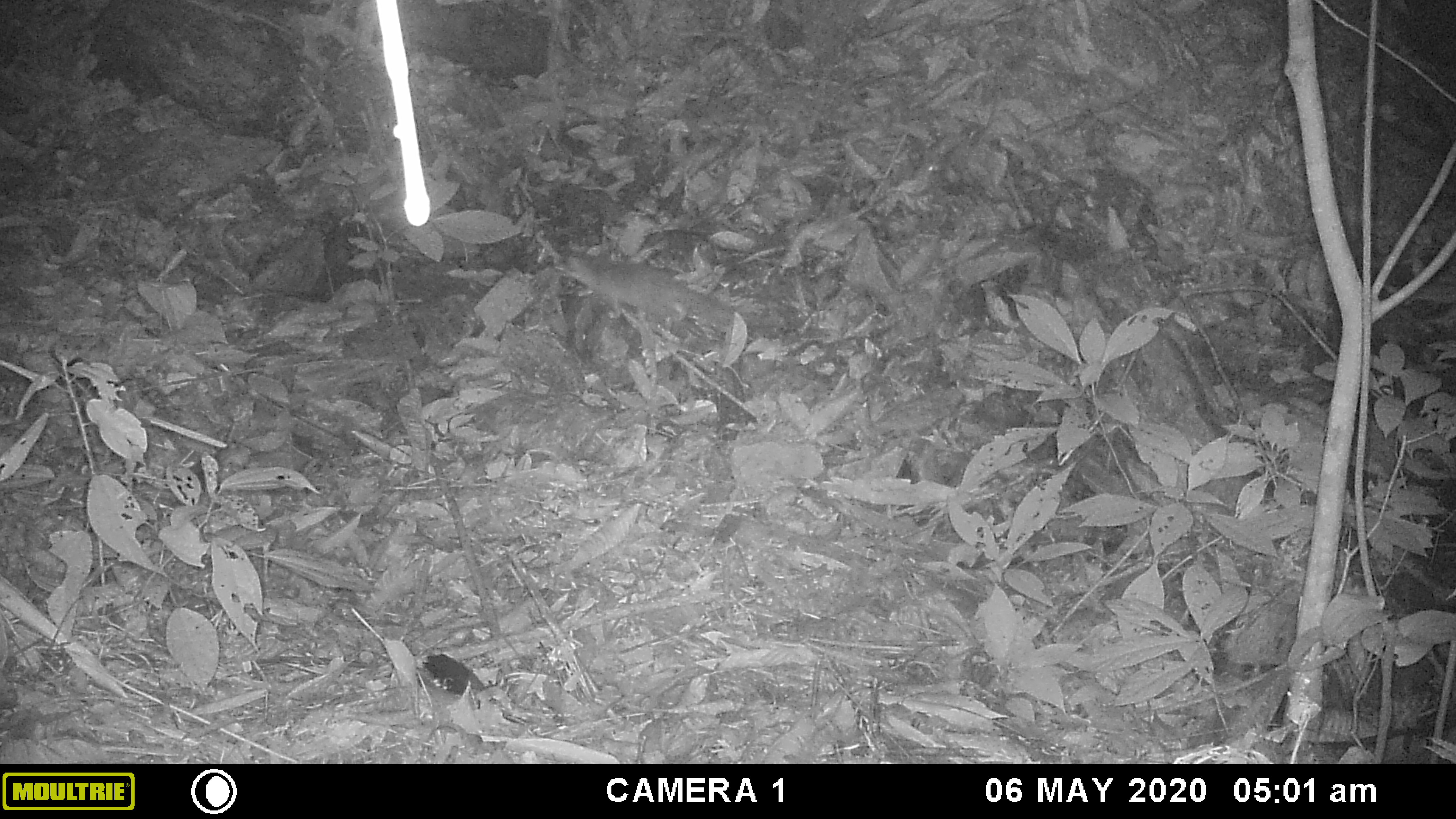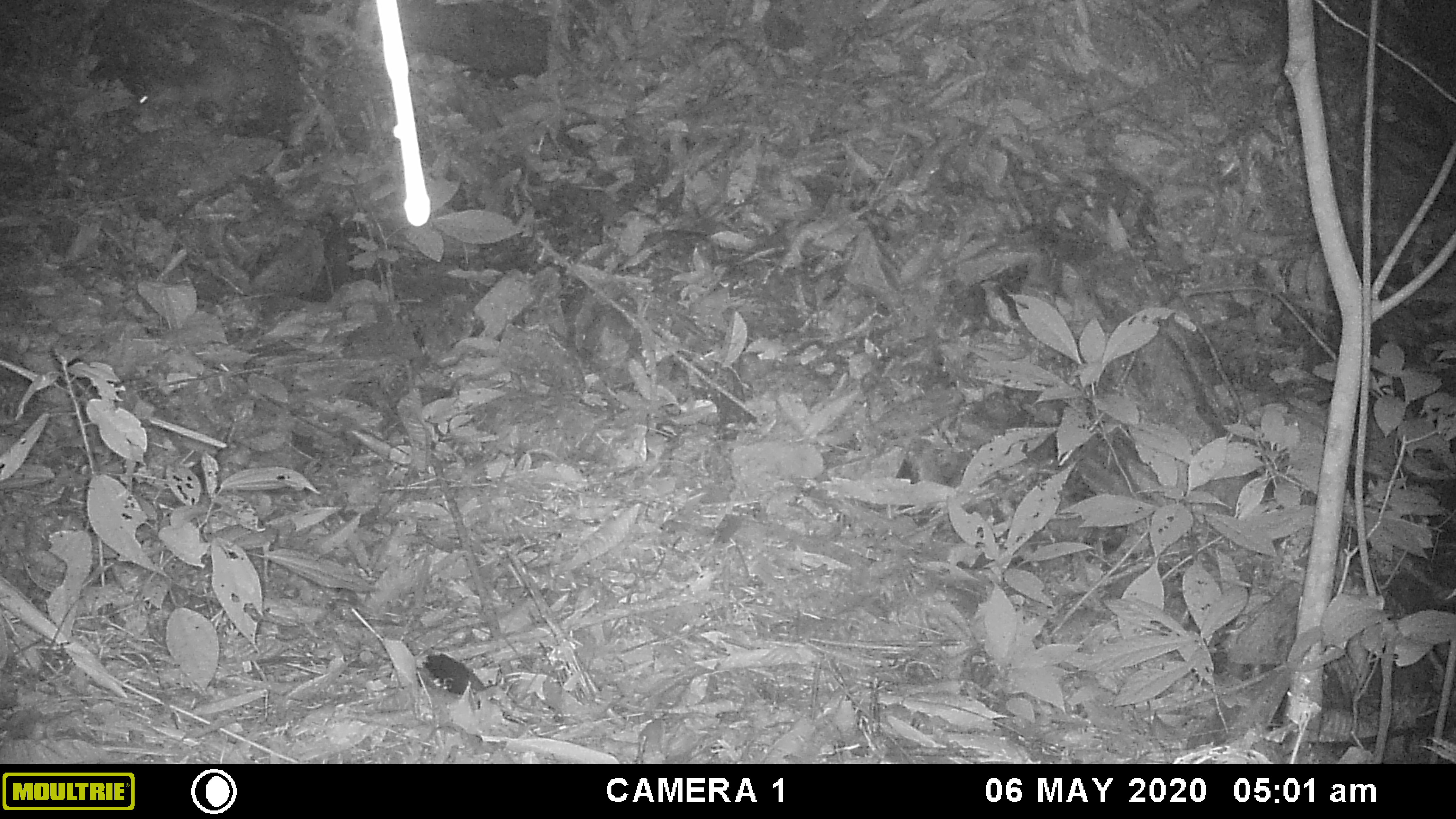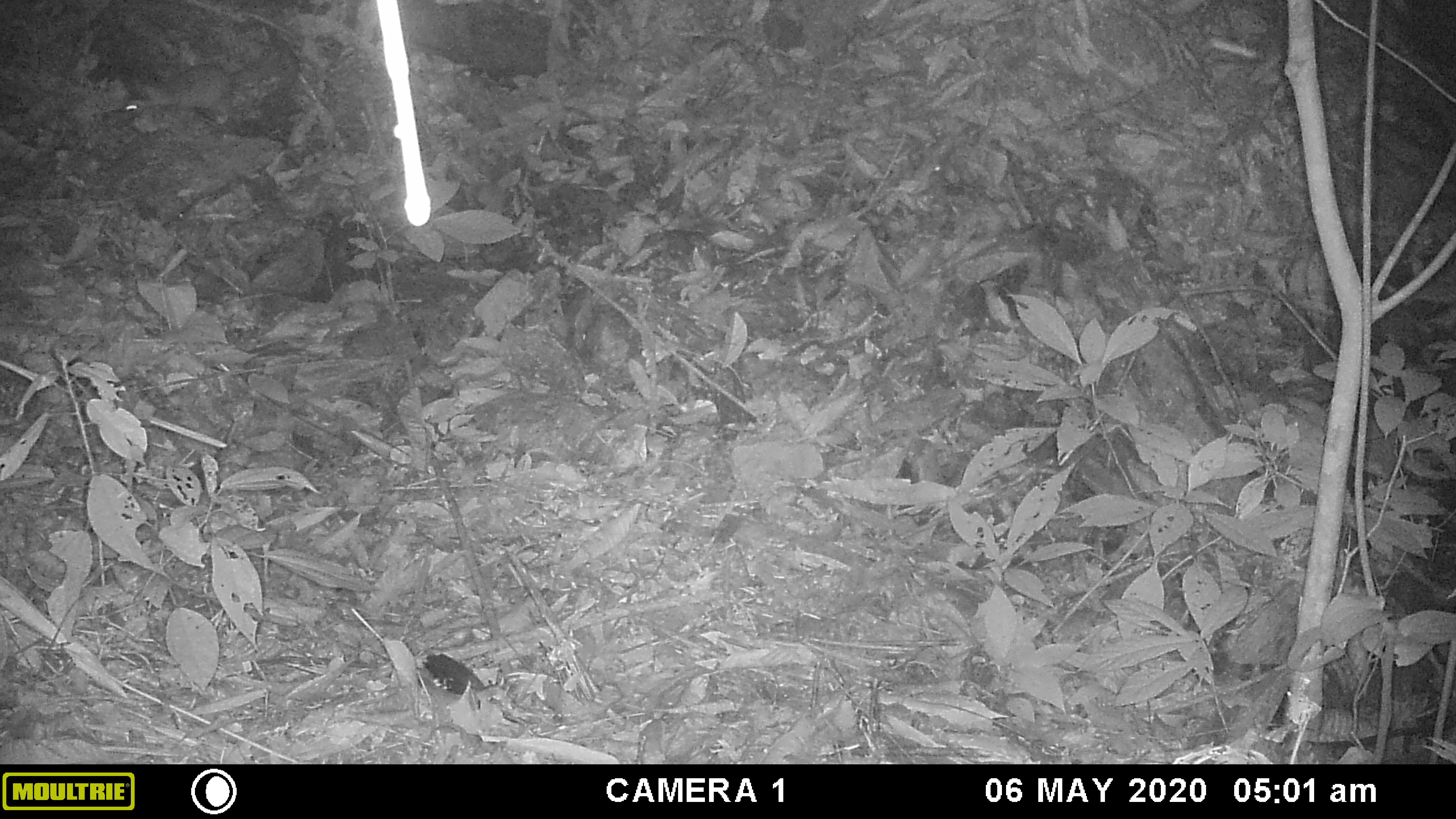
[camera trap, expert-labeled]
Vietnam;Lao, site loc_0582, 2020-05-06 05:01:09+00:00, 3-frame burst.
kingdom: Animalia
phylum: Chordata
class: Mammalia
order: Carnivora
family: Mustelidae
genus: Melogale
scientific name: Melogale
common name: ferret badger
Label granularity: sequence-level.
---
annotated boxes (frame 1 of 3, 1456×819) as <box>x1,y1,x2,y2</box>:
ferret badger: <box>567,253,732,330</box>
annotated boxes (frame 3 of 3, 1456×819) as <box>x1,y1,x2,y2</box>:
ferret badger: <box>125,64,223,110</box>